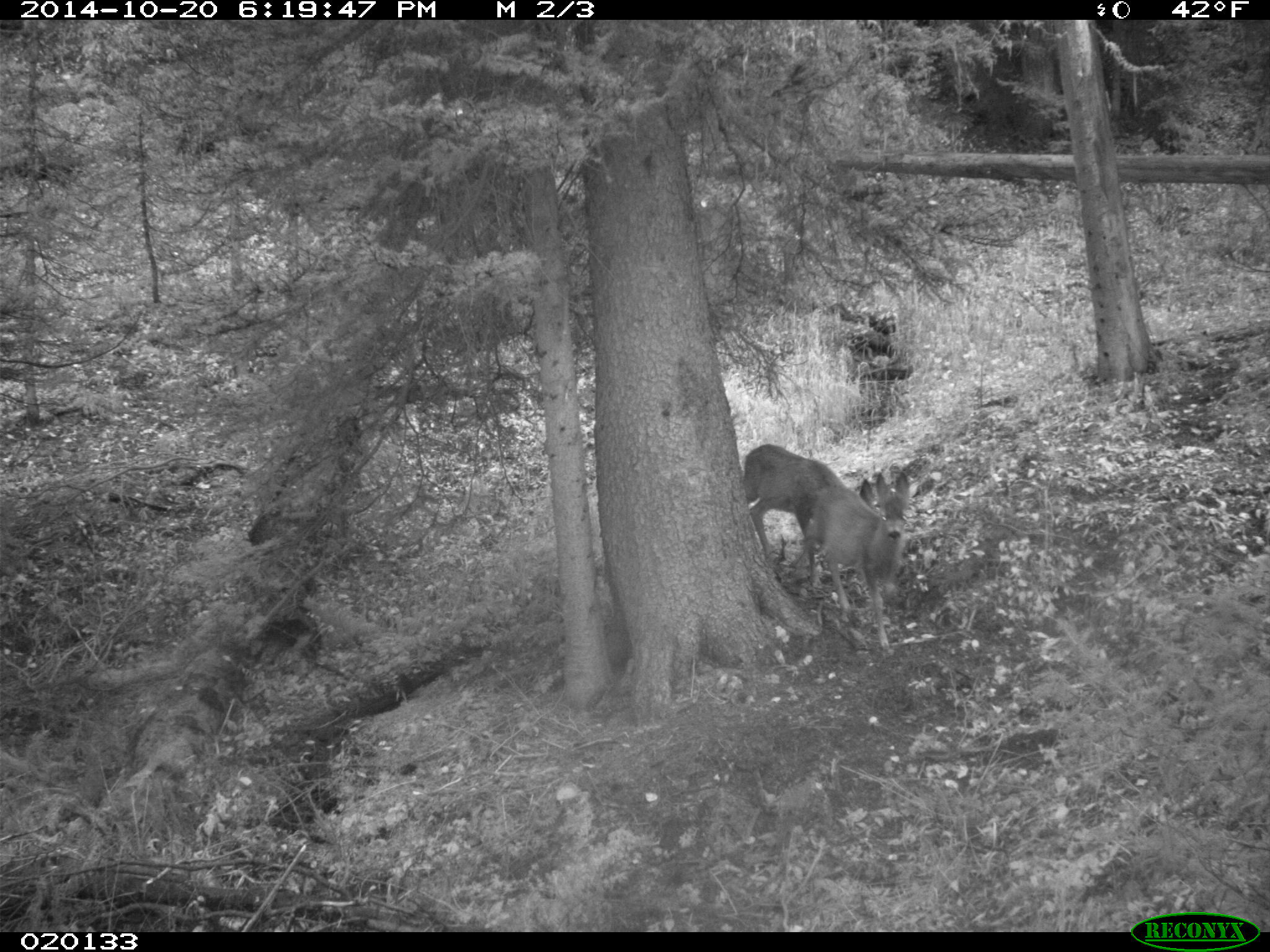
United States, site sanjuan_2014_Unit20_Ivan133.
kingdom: Animalia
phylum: Chordata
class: Mammalia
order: Artiodactyla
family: Cervidae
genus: Odocoileus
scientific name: Odocoileus hemionus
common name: mule deer